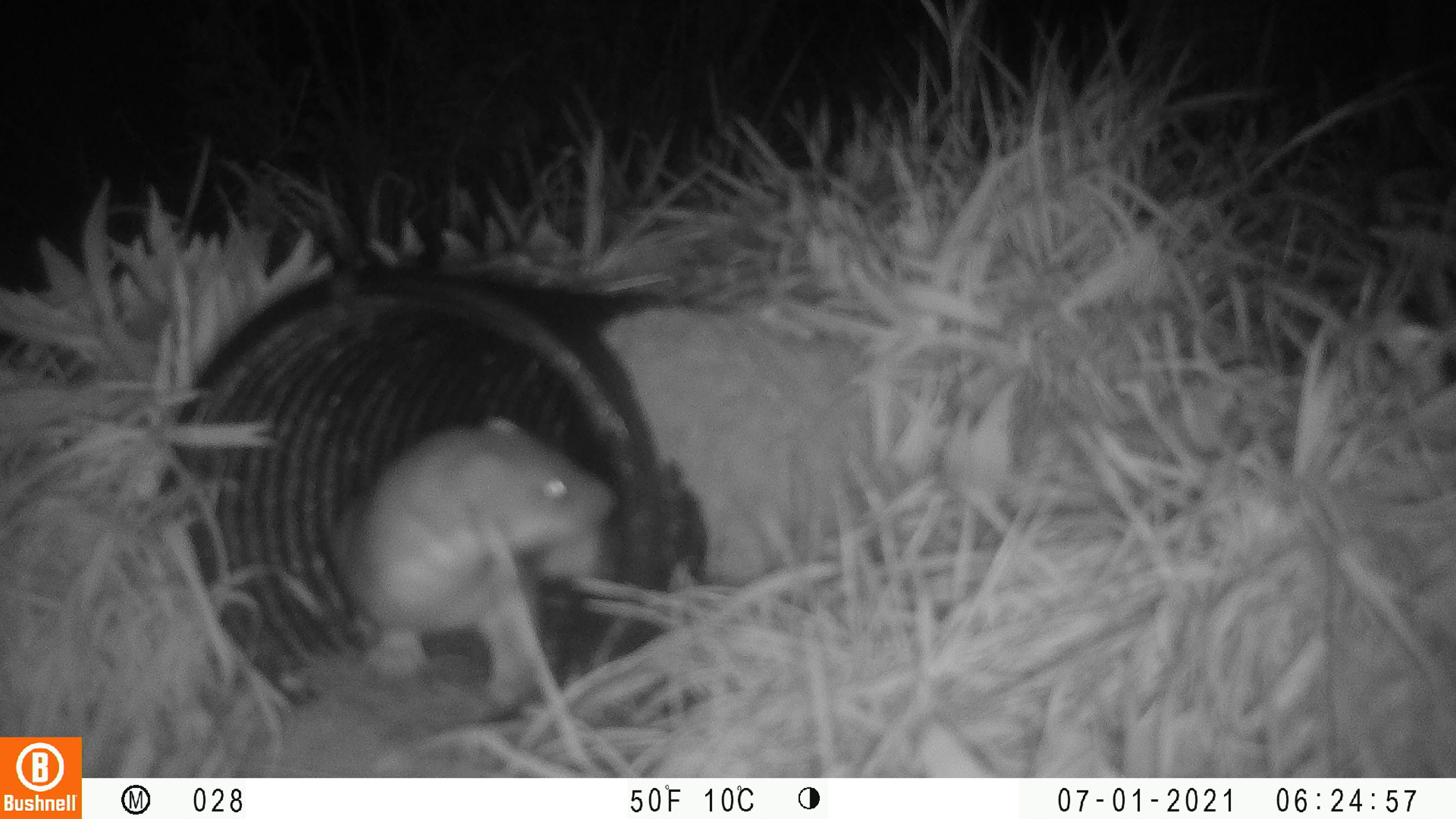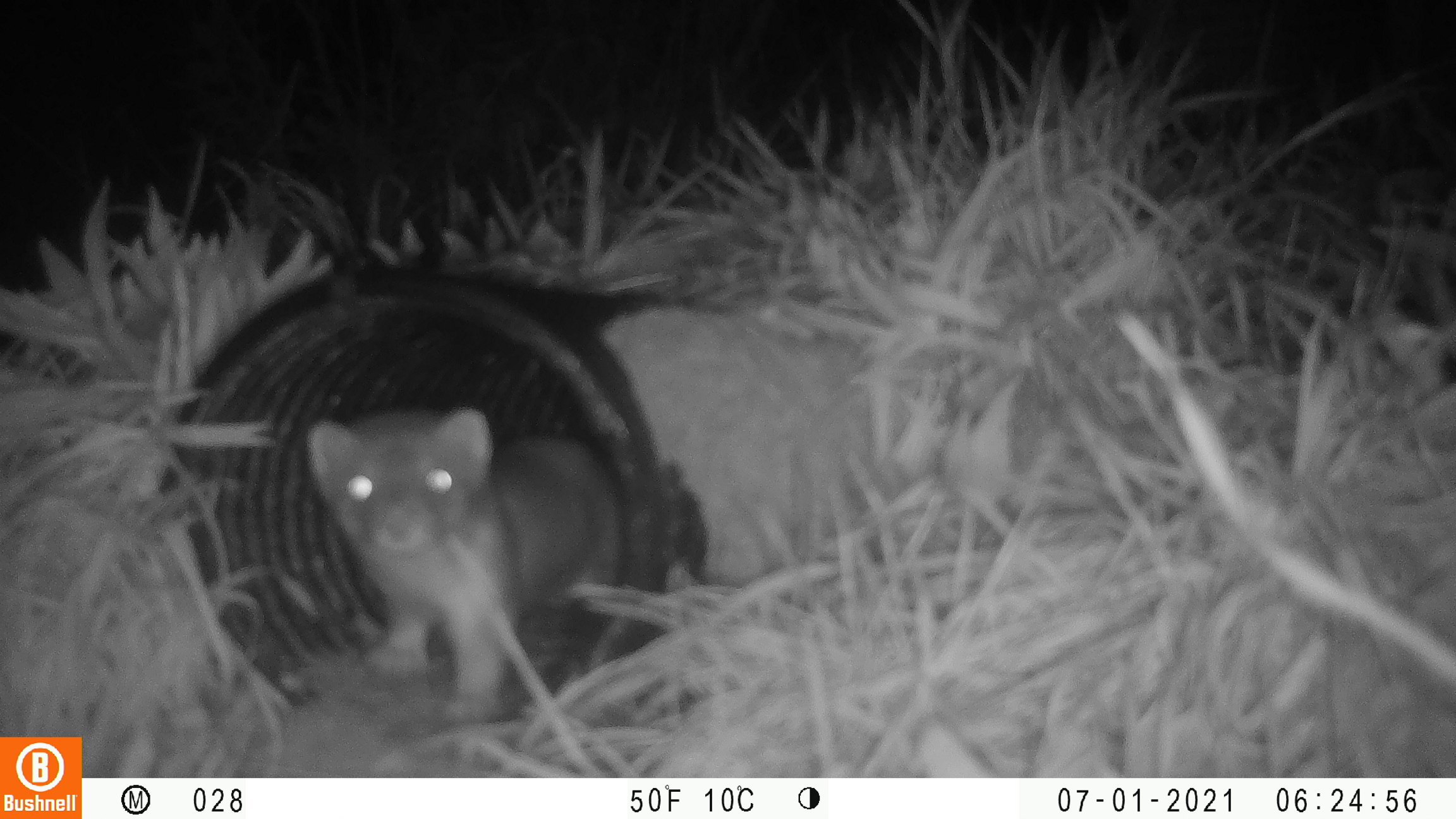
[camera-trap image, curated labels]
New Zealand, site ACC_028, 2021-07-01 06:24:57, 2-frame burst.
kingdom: Animalia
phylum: Chordata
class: Mammalia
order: Carnivora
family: Mustelidae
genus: Mustela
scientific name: Mustela erminea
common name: stoat